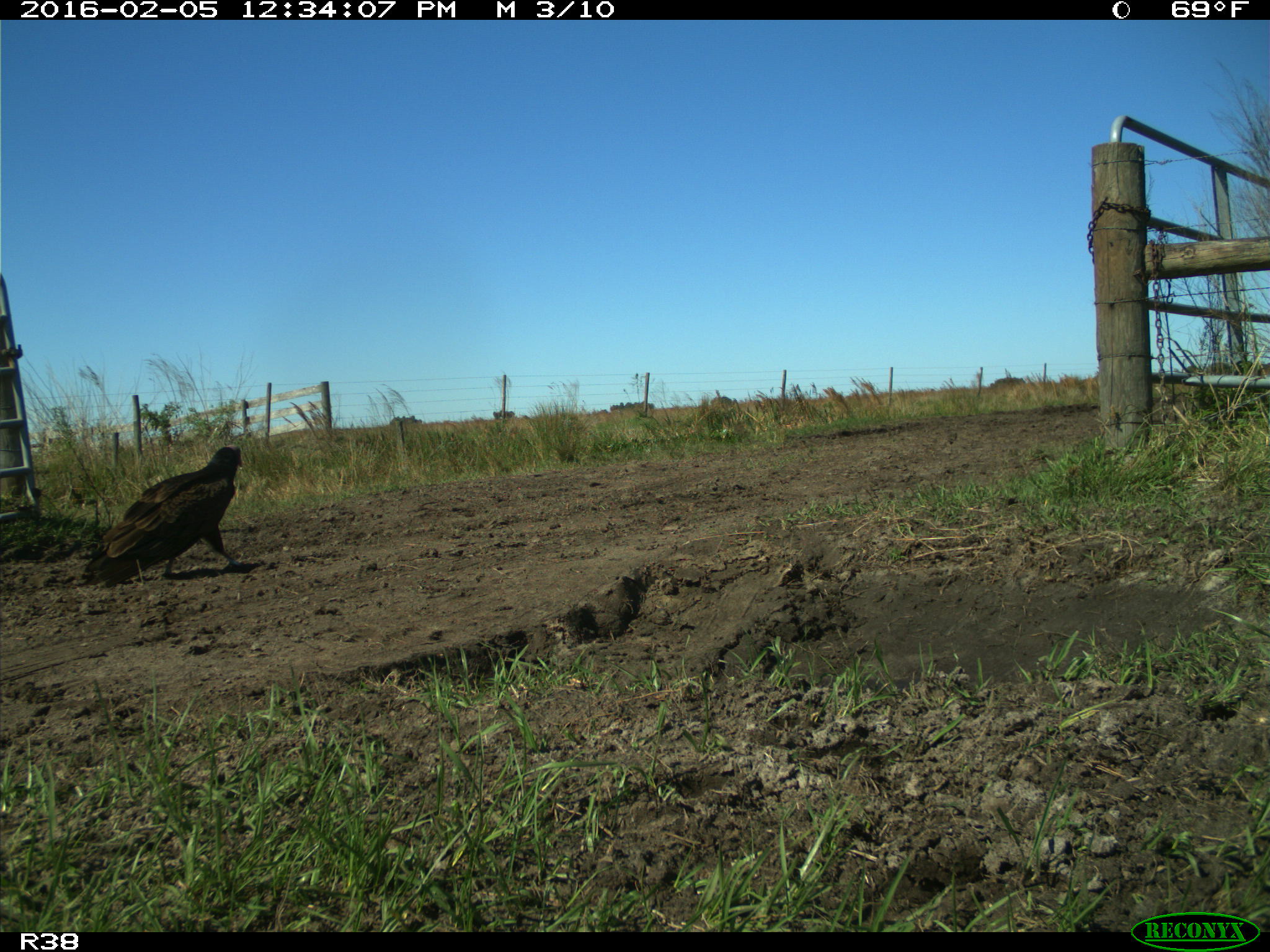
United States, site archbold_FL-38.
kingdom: Animalia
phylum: Chordata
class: Aves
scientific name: Aves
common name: birds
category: unidentified bird